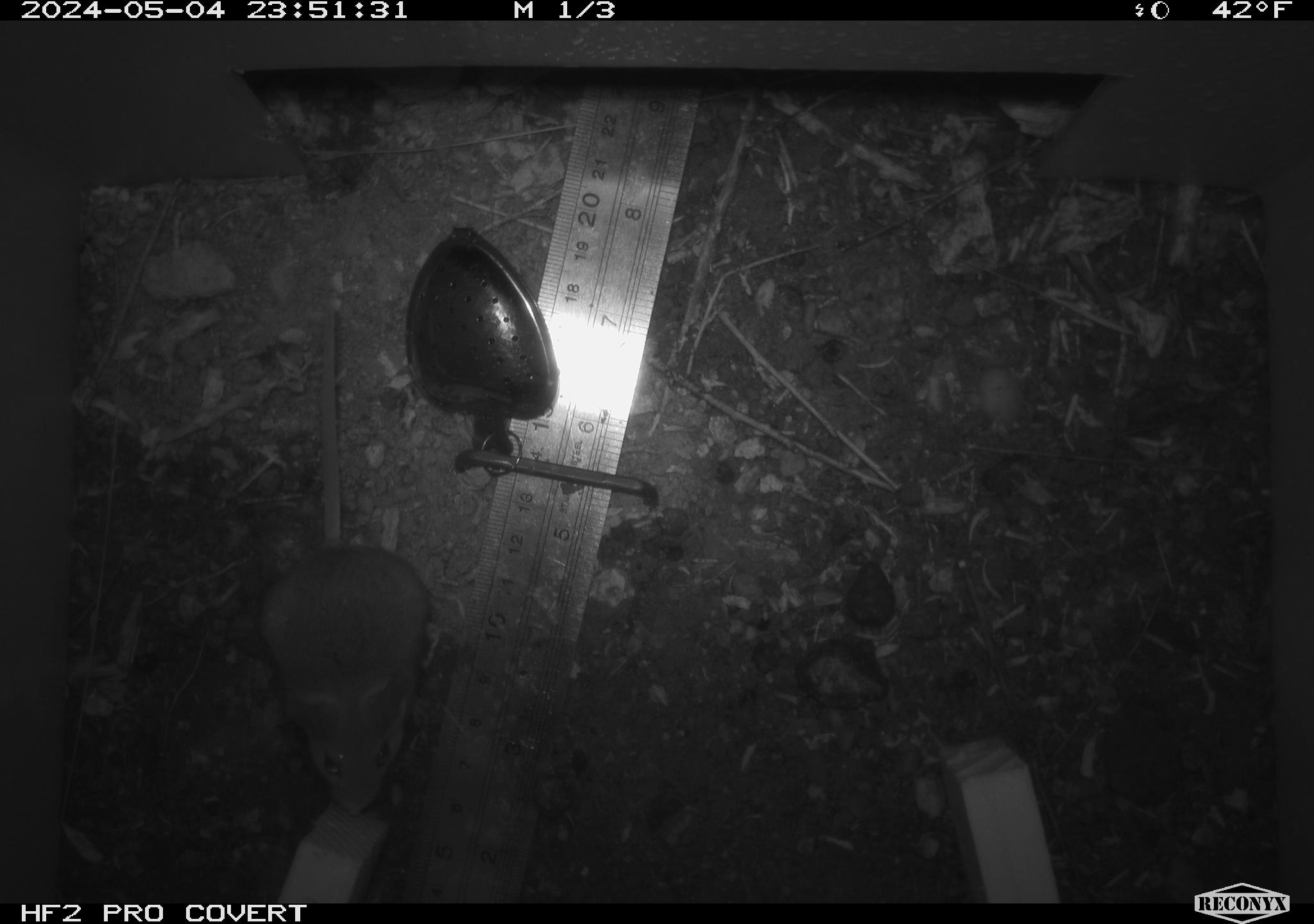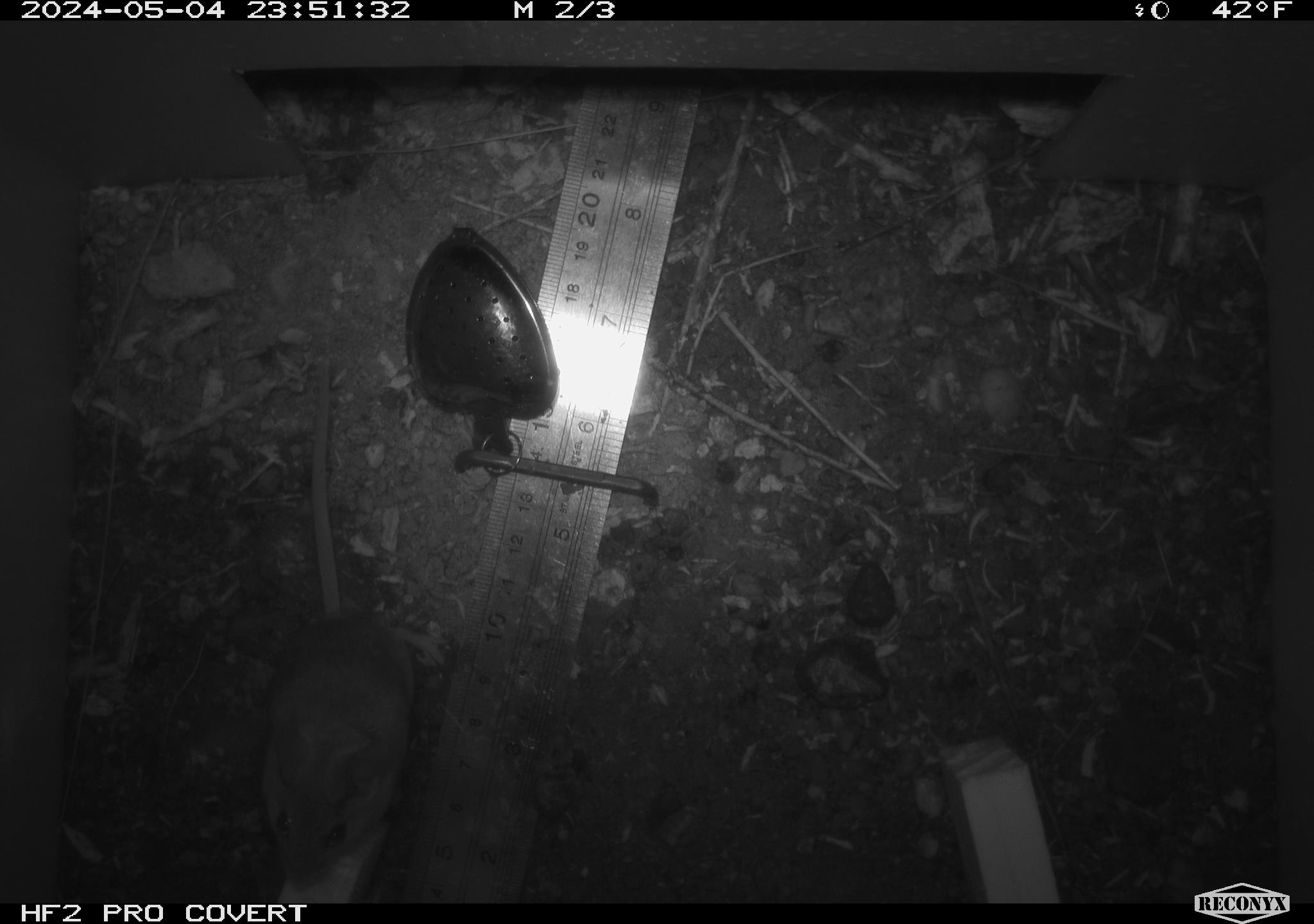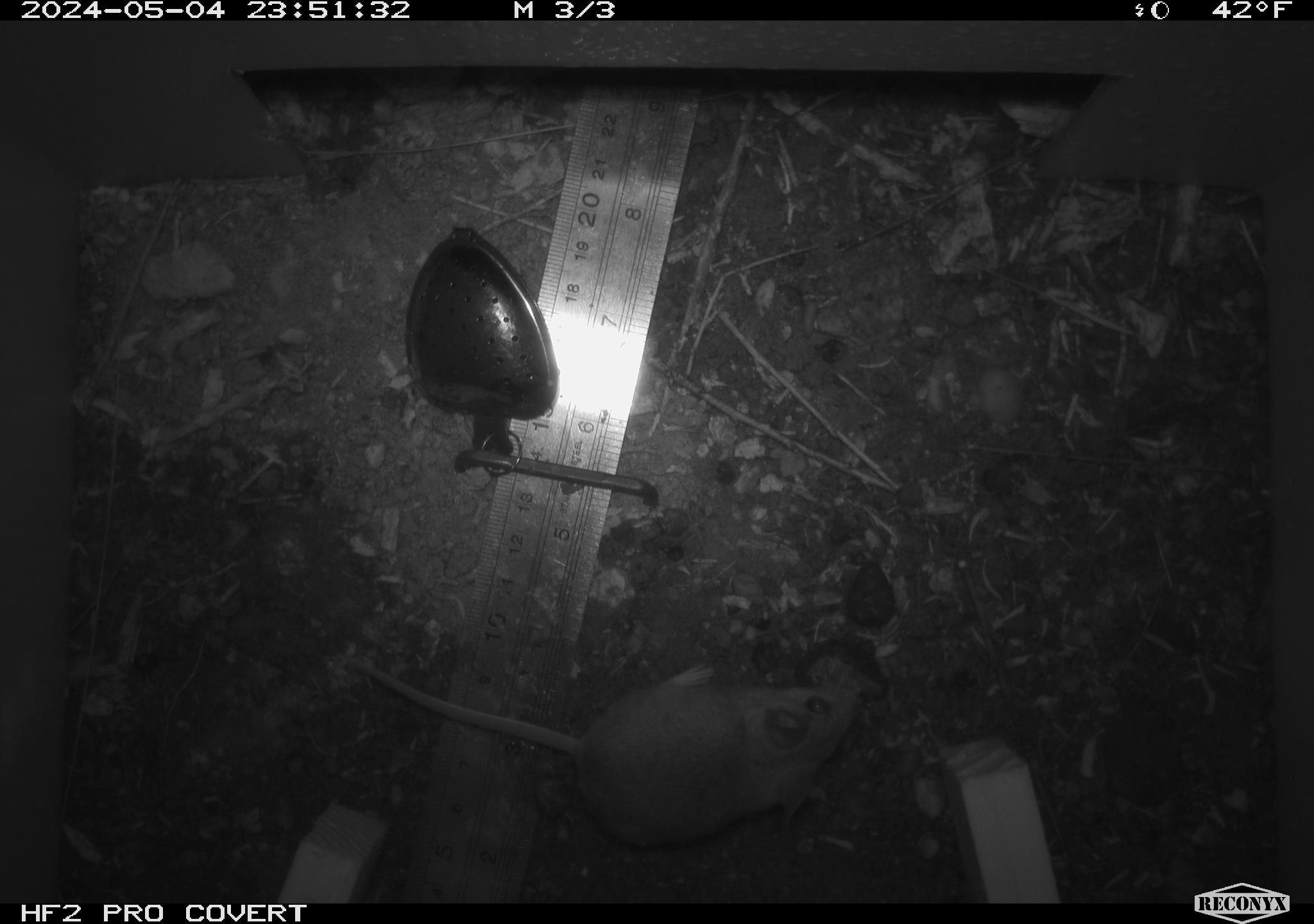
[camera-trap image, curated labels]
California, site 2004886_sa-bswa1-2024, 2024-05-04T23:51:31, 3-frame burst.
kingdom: Animalia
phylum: Chordata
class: Mammalia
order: Rodentia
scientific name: Rodentia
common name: mouse species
Mouse species (Rodentia).